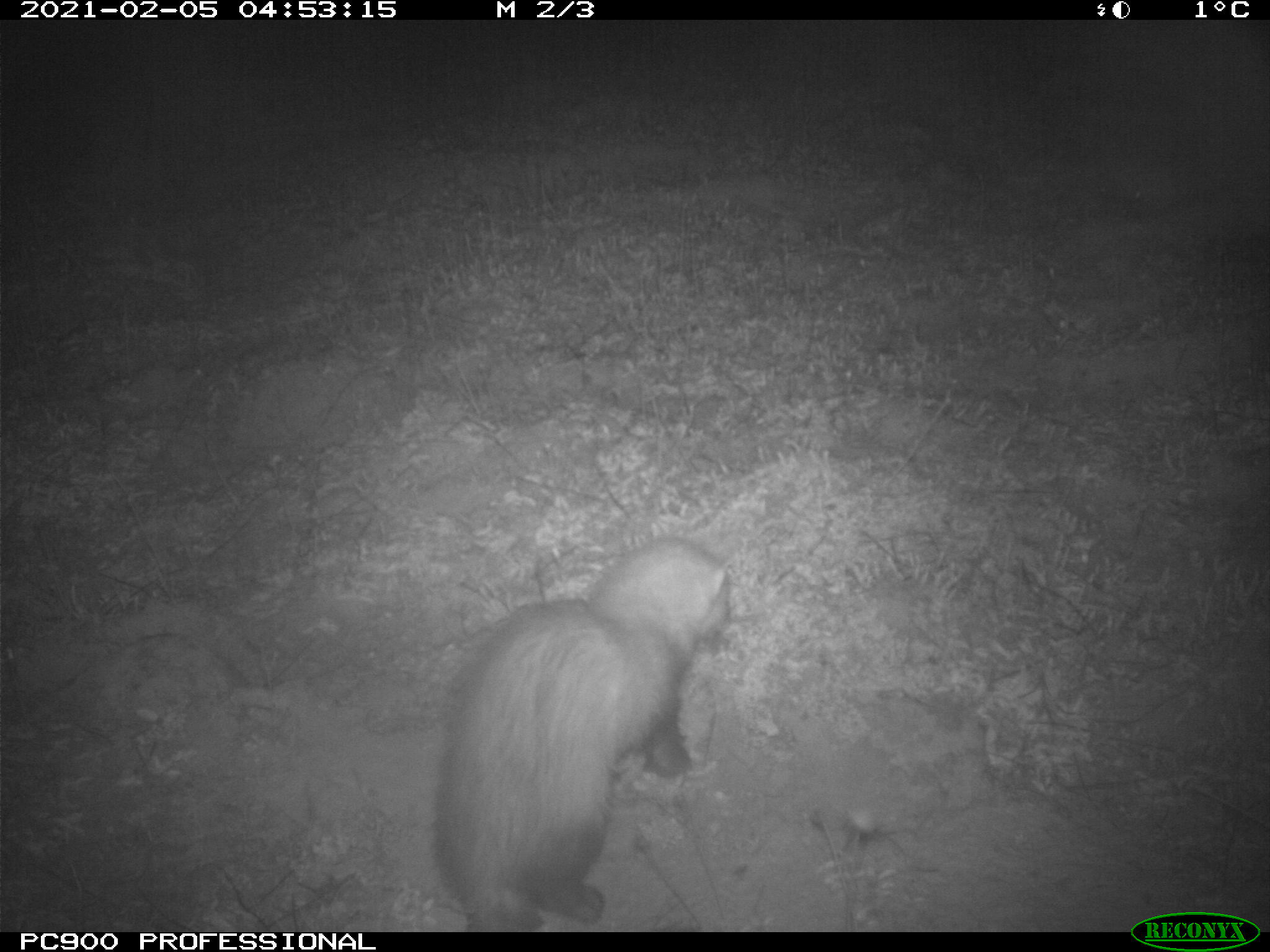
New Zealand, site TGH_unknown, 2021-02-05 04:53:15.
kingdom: Animalia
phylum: Chordata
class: Mammalia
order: Carnivora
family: Mustelidae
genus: Mustela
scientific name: Mustela furo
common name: ferret